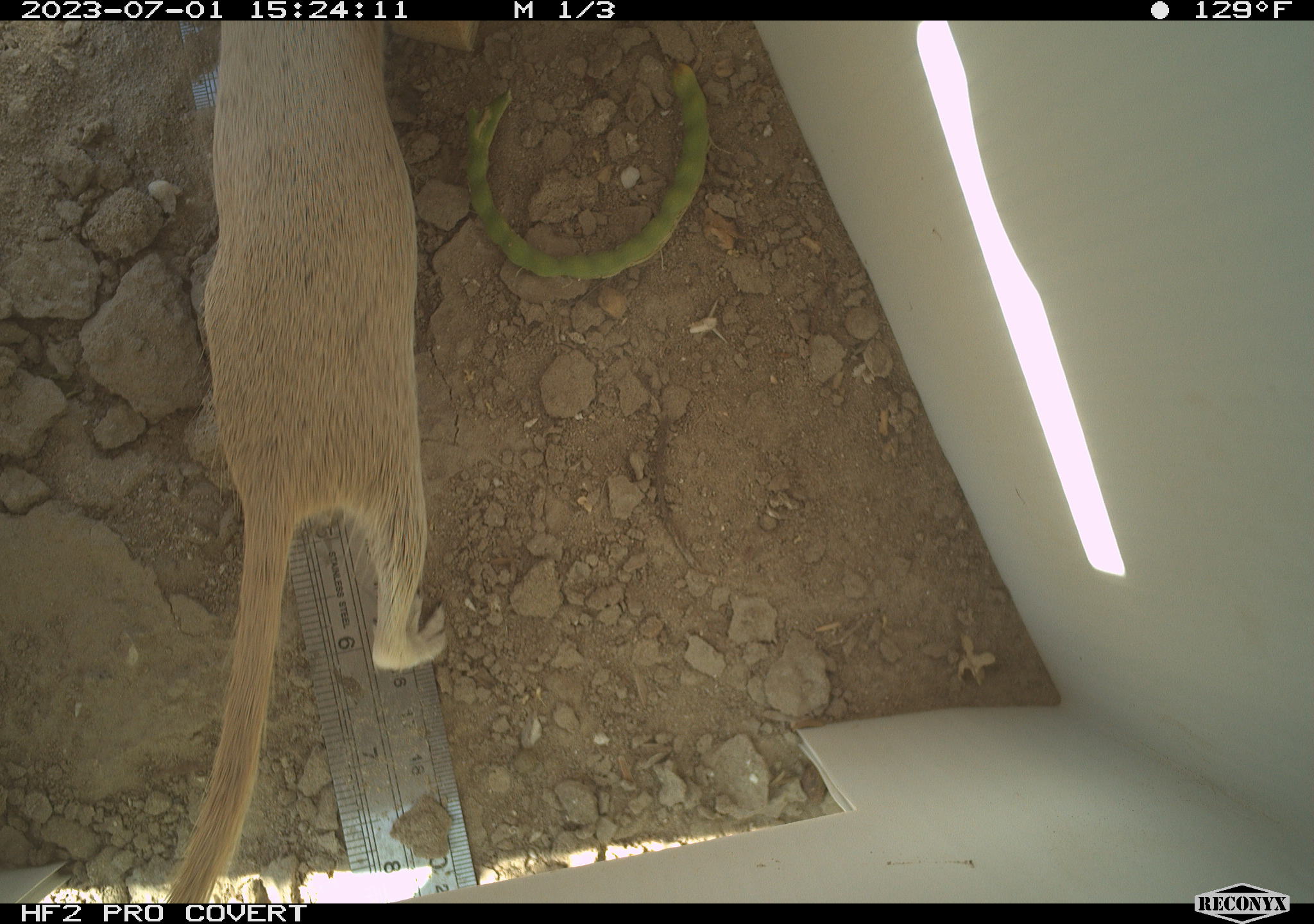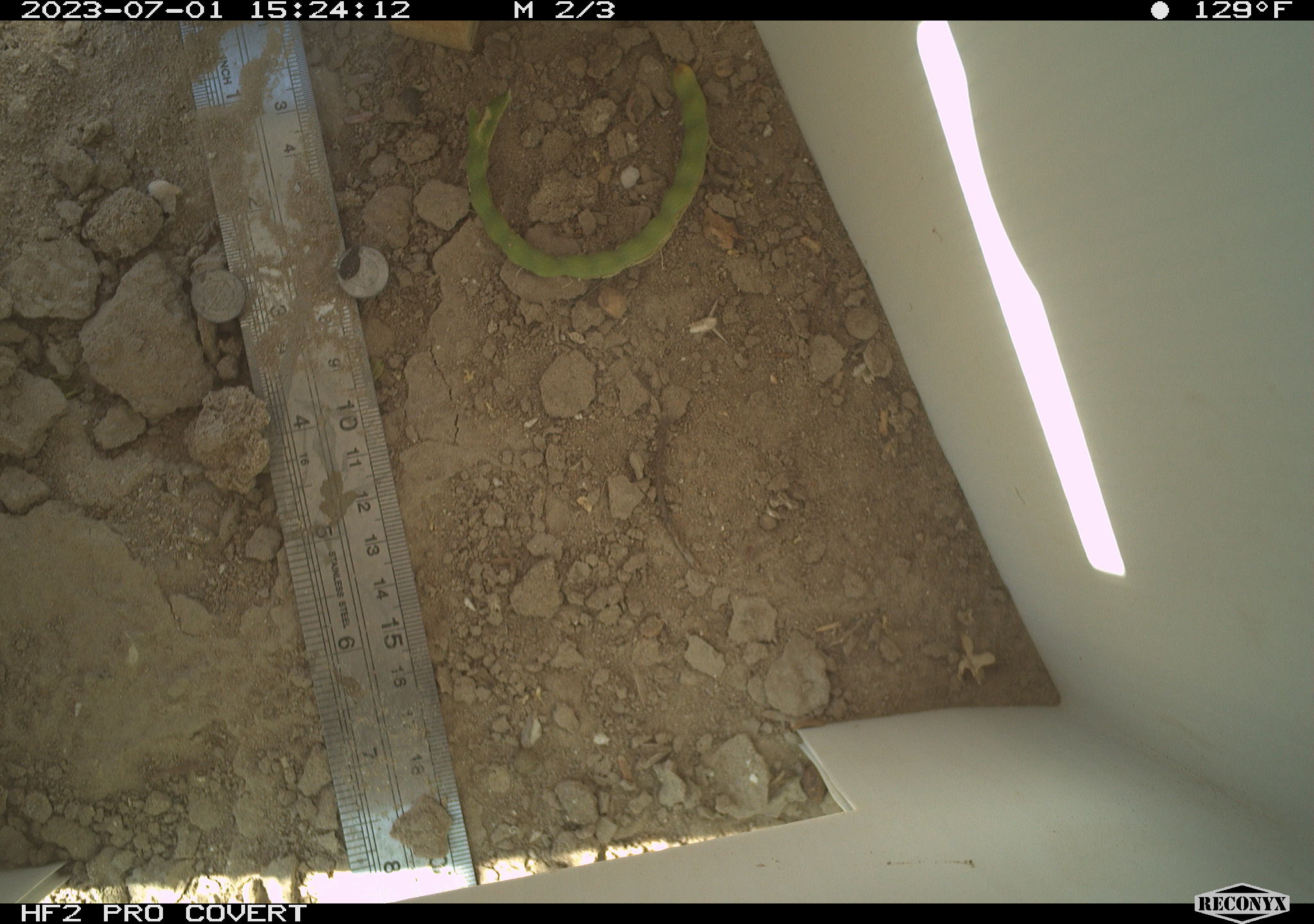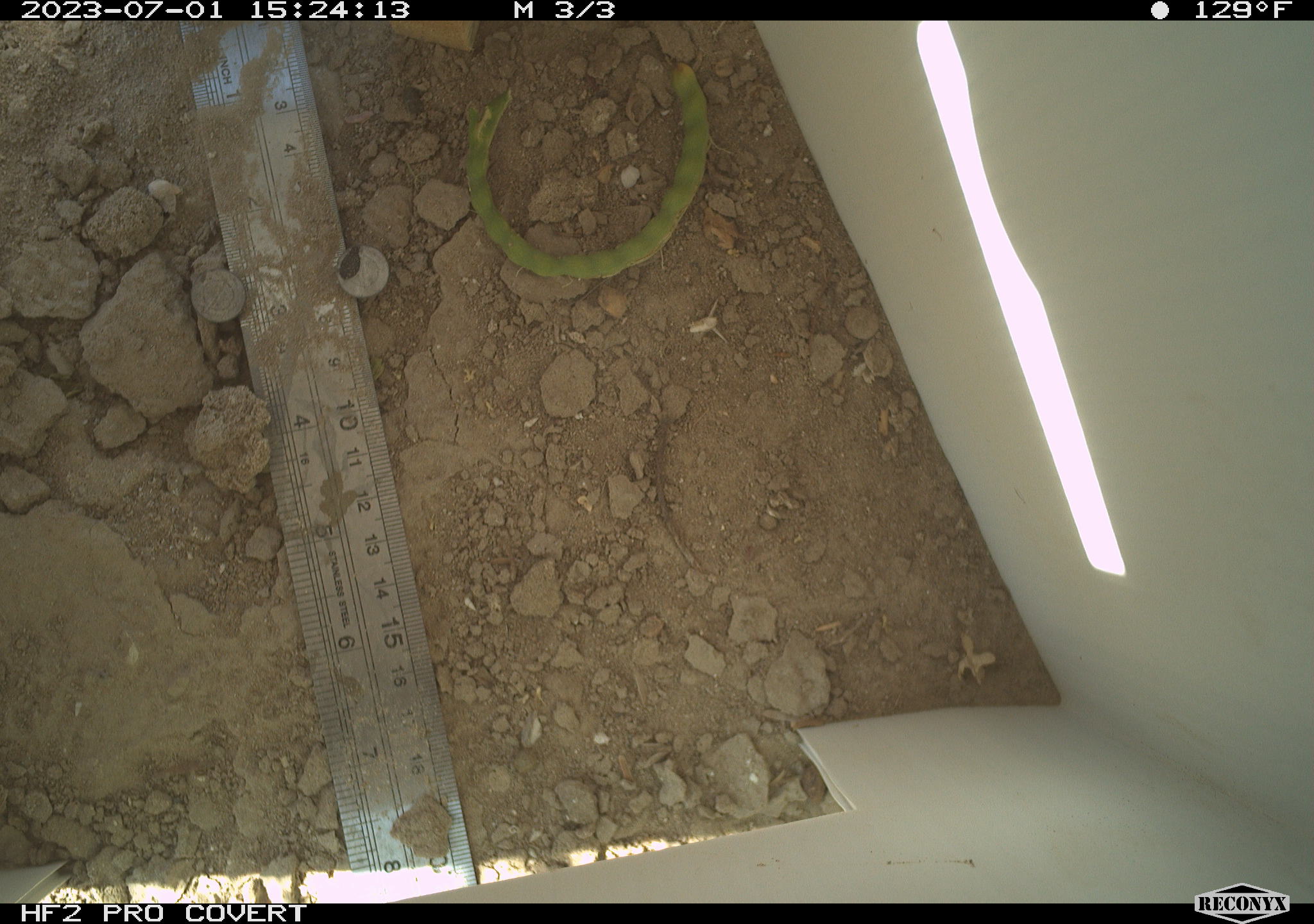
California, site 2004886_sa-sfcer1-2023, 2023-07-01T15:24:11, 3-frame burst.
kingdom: Animalia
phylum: Chordata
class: Mammalia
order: Rodentia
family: Sciuridae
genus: Xerospermophilus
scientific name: Xerospermophilus tereticaudus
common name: round-tailed ground squirrel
Round-tailed ground squirrel (Xerospermophilus tereticaudus).